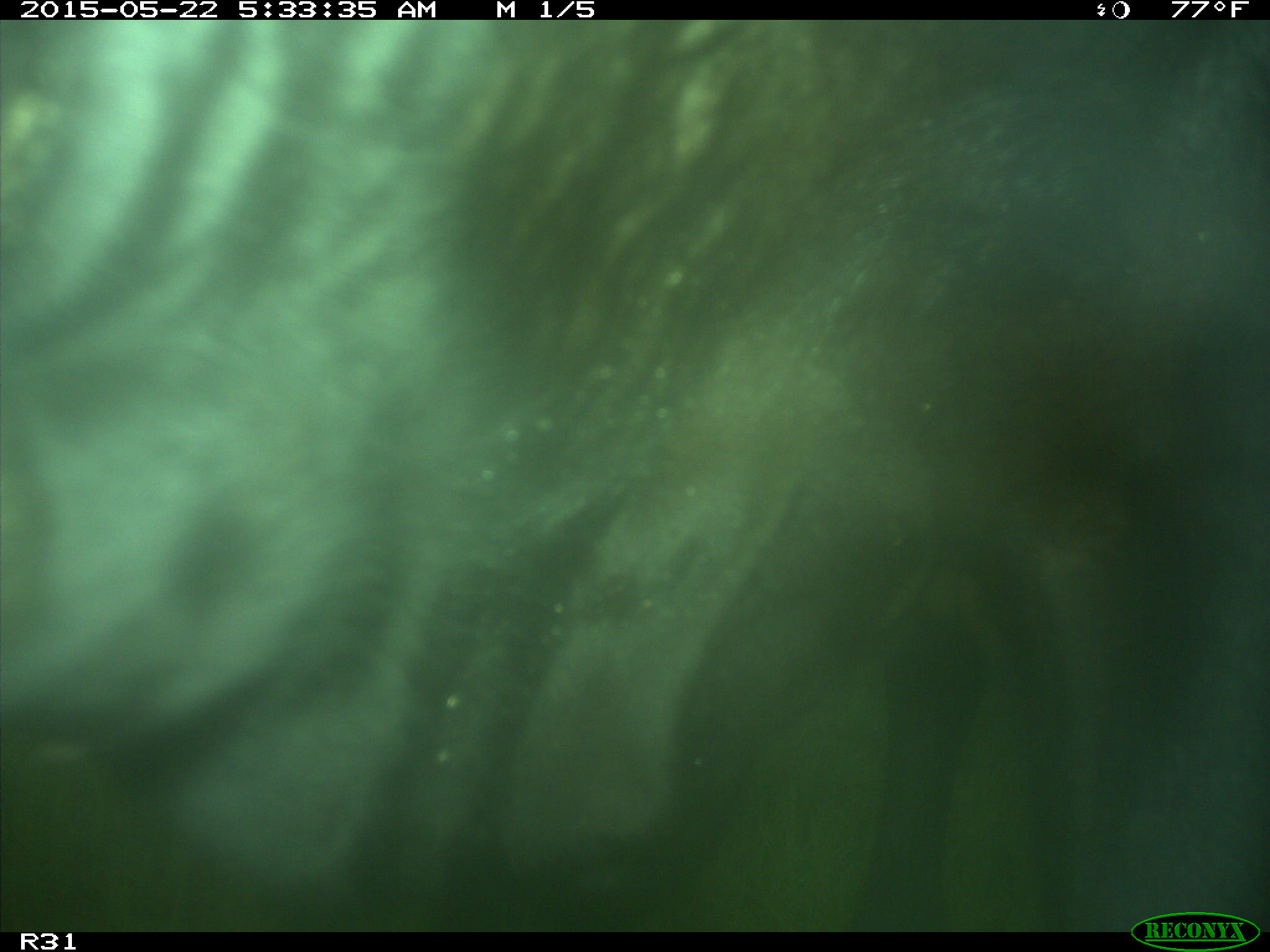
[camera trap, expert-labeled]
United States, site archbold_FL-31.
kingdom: Animalia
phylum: Chordata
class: Mammalia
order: Artiodactyla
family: Bovidae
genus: Bos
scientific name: Bos taurus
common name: domestic cow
Bos taurus (domestic cow).